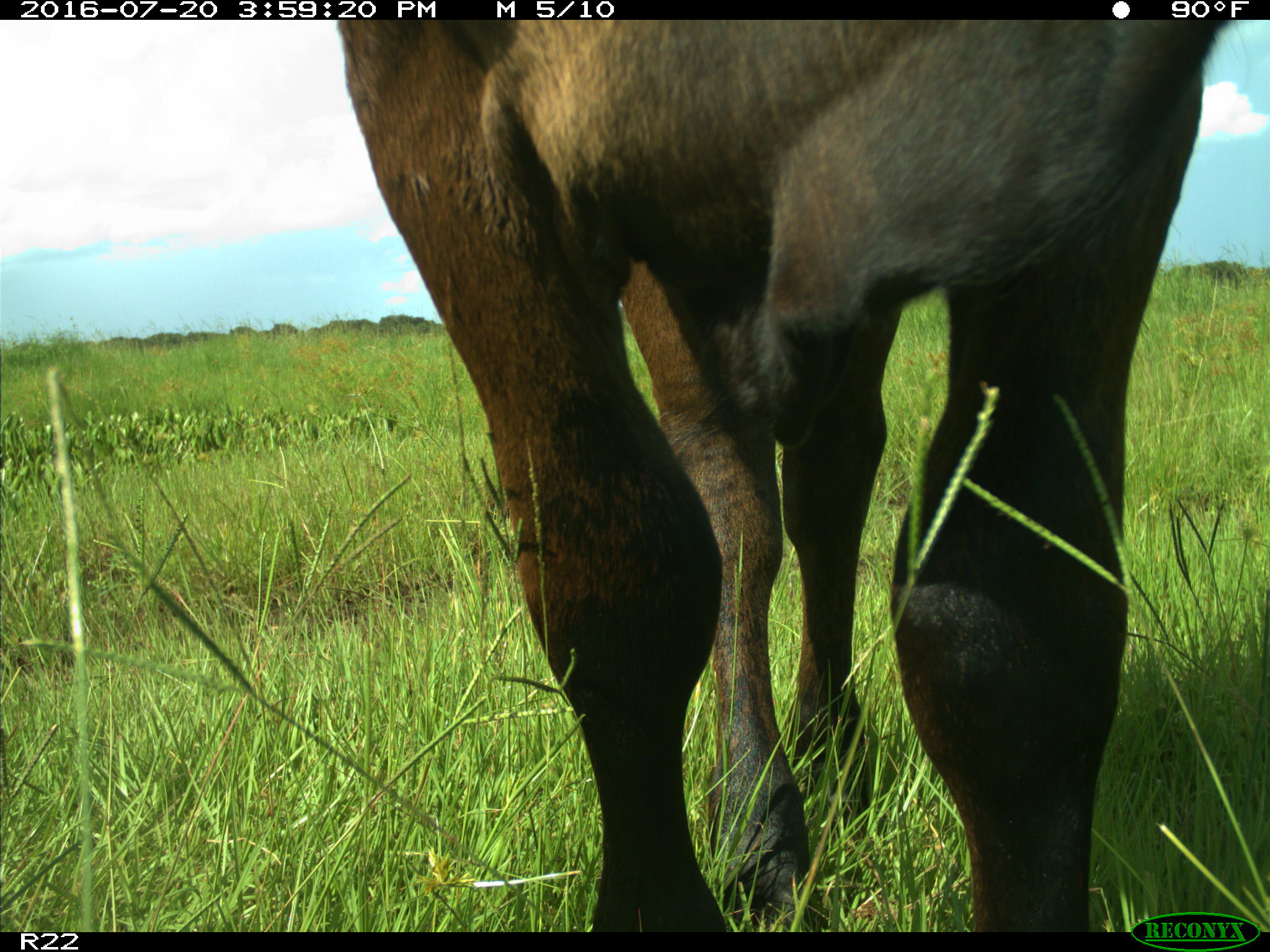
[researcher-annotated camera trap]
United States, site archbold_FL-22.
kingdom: Animalia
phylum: Chordata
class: Mammalia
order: Artiodactyla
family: Bovidae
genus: Bos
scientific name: Bos taurus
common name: domestic cow